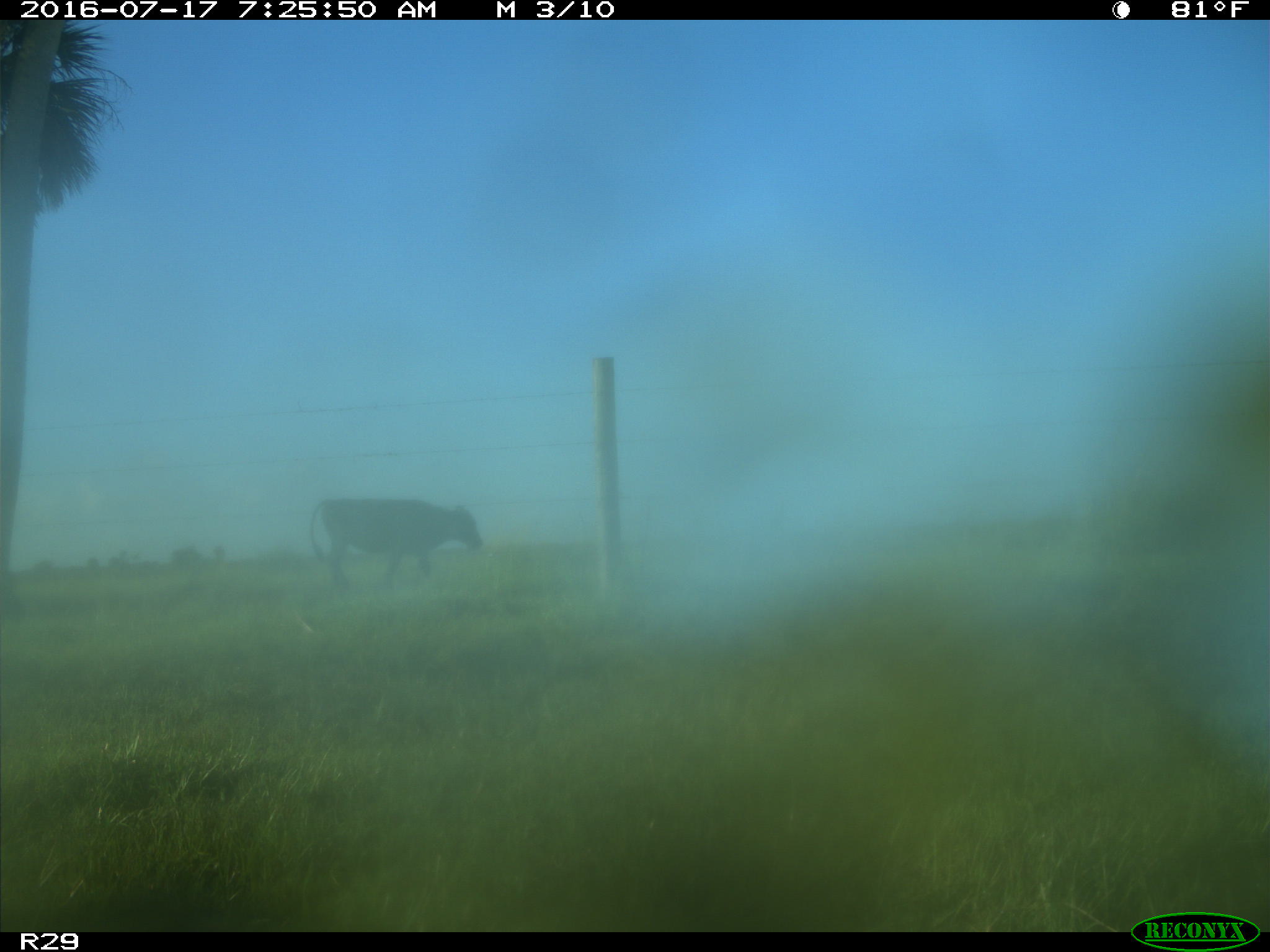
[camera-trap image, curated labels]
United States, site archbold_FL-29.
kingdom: Animalia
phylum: Chordata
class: Mammalia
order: Artiodactyla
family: Bovidae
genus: Bos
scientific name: Bos taurus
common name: domestic cow